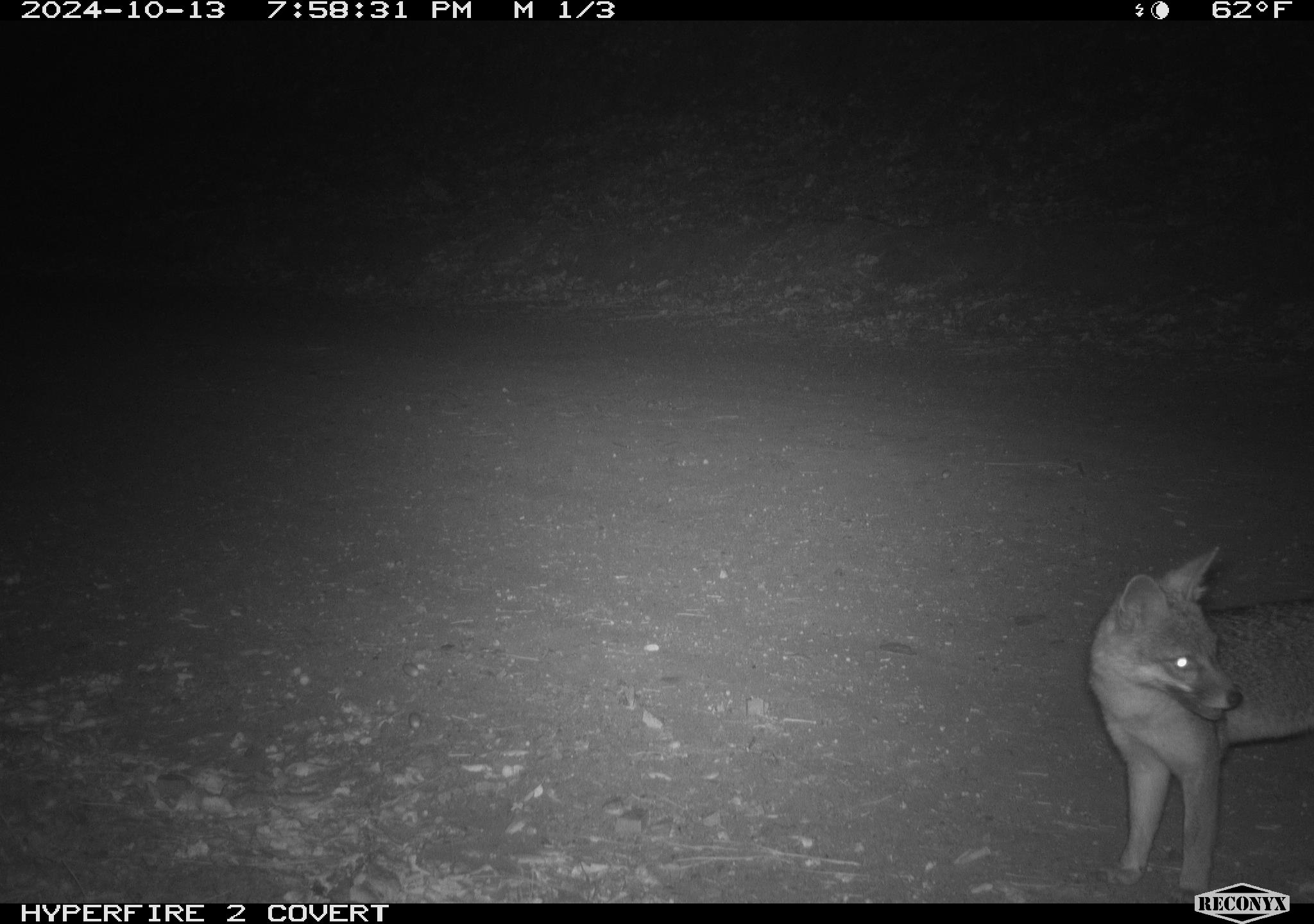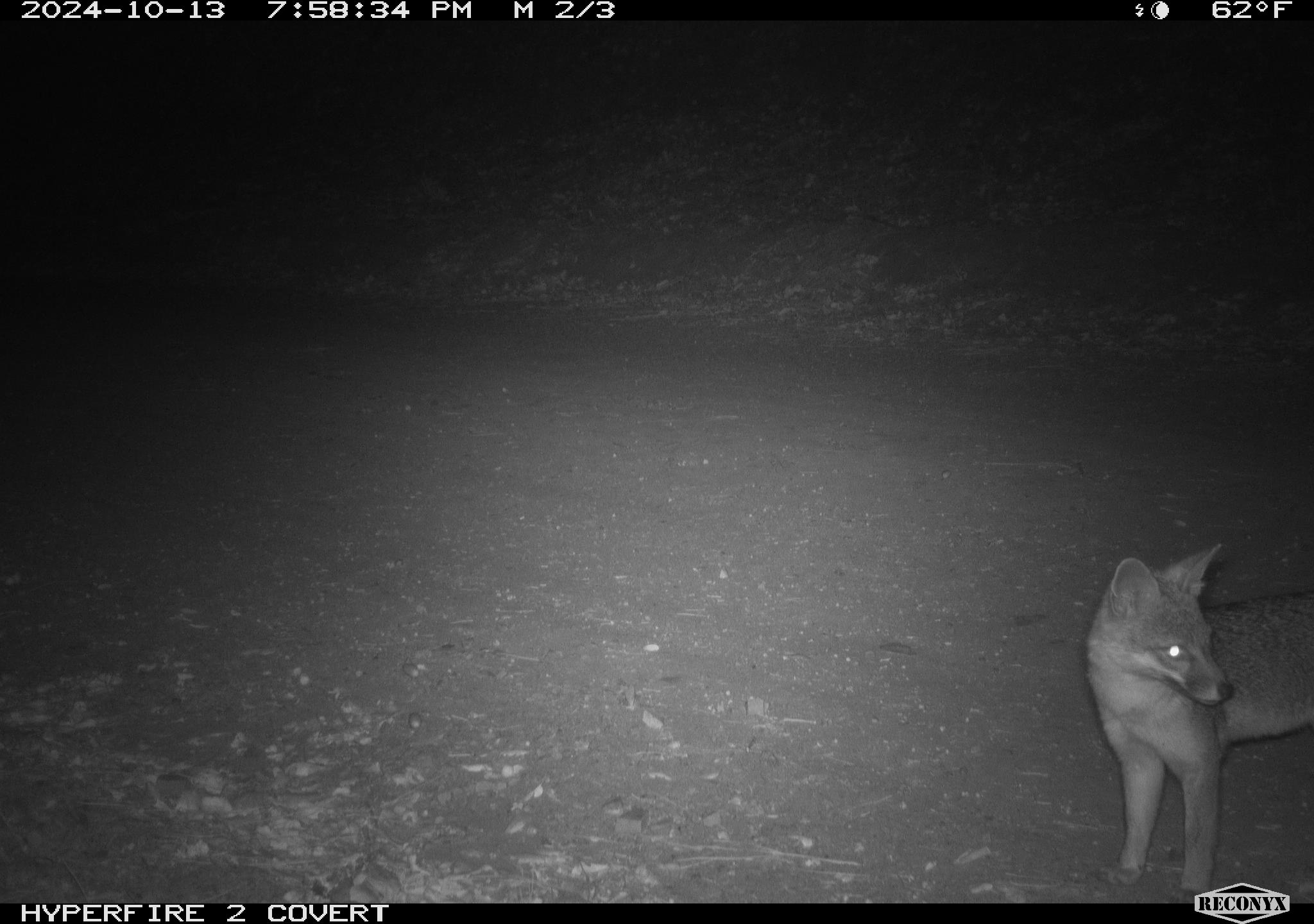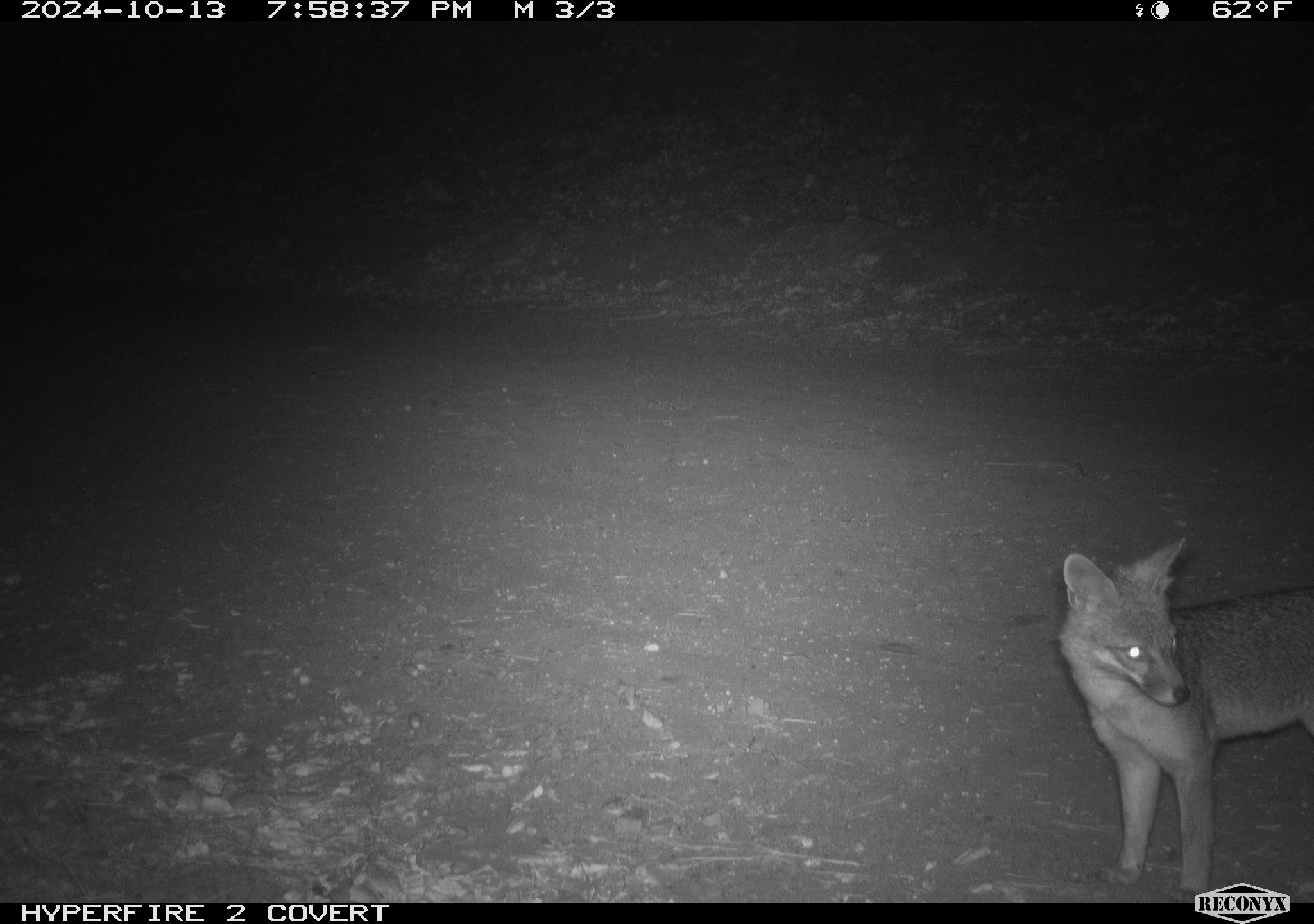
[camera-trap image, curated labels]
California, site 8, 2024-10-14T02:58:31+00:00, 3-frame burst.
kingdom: Animalia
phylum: Chordata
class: Mammalia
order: Carnivora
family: Canidae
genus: Urocyon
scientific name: Urocyon cinereoargenteus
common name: gray fox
Gray fox (Urocyon cinereoargenteus).